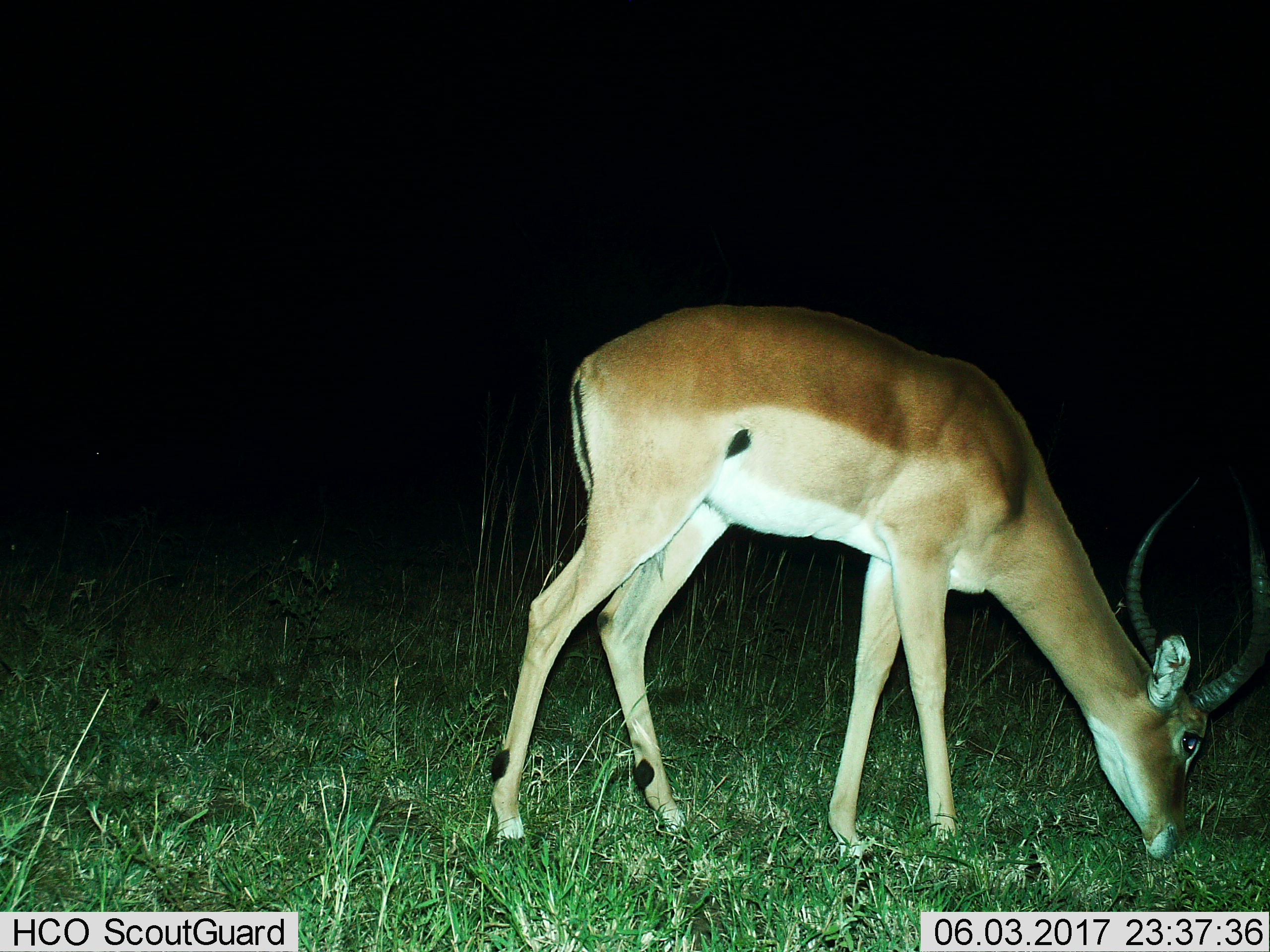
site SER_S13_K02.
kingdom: Animalia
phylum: Chordata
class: Mammalia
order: Artiodactyla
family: Bovidae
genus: Aepyceros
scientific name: Aepyceros melampus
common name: impala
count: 1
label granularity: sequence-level